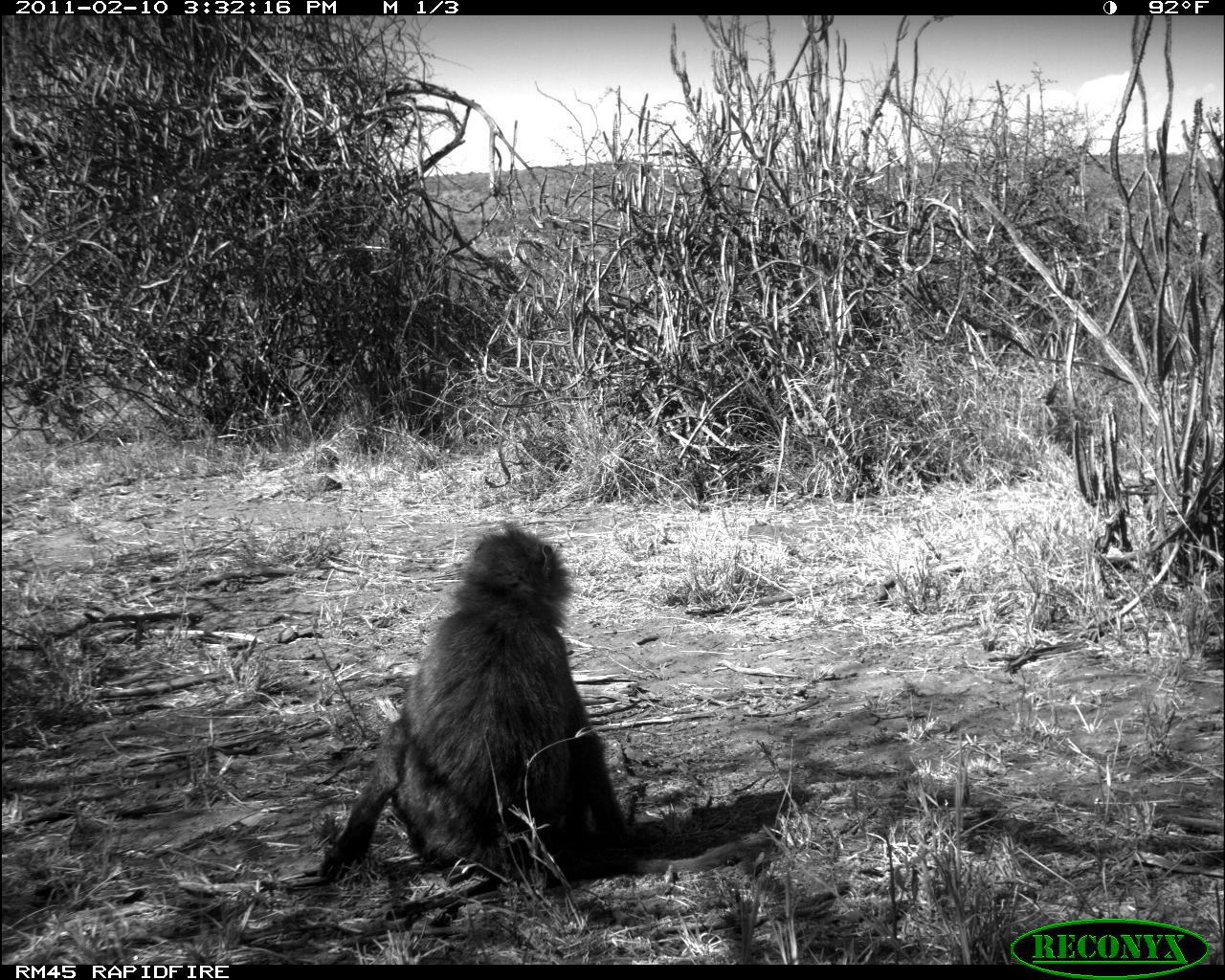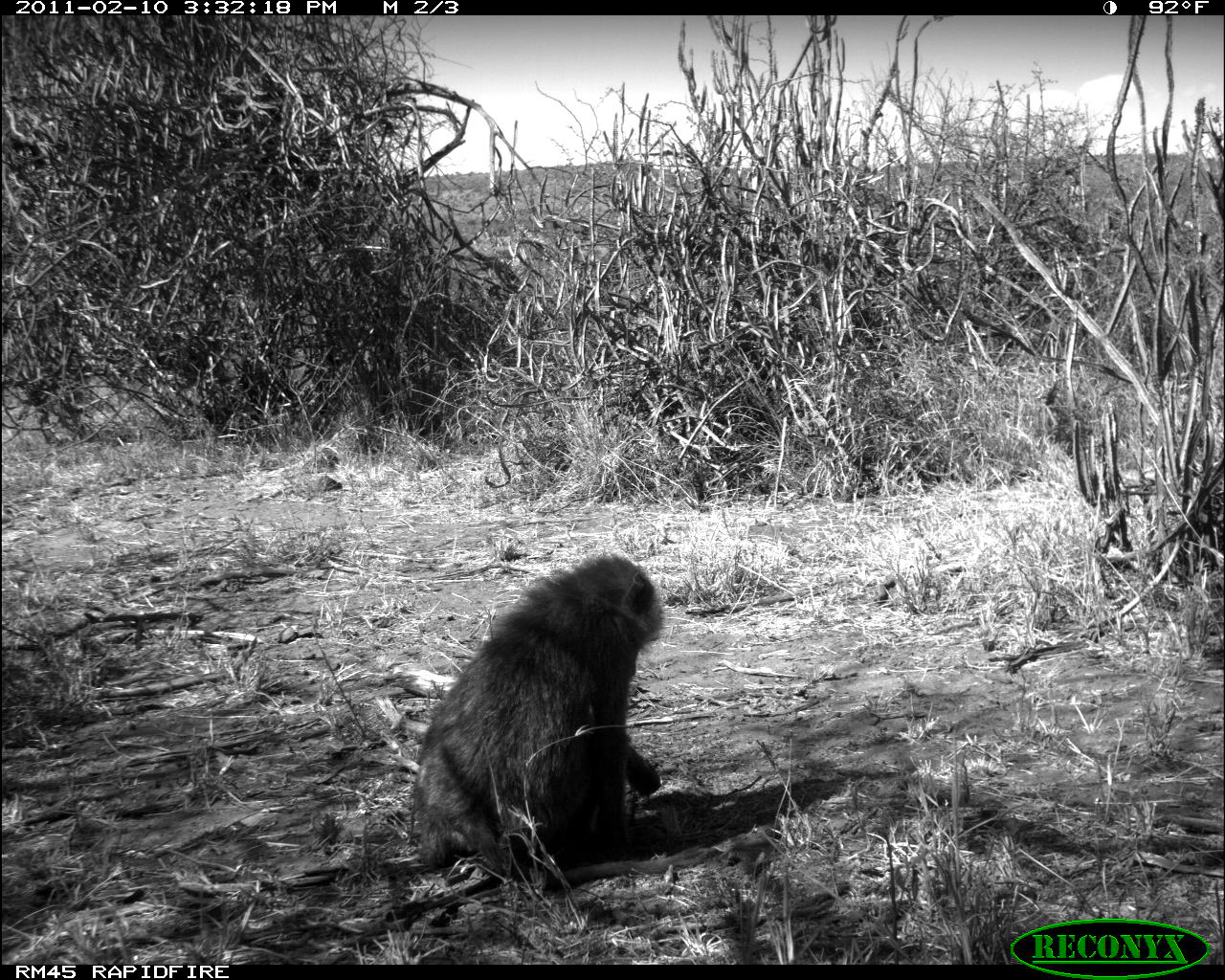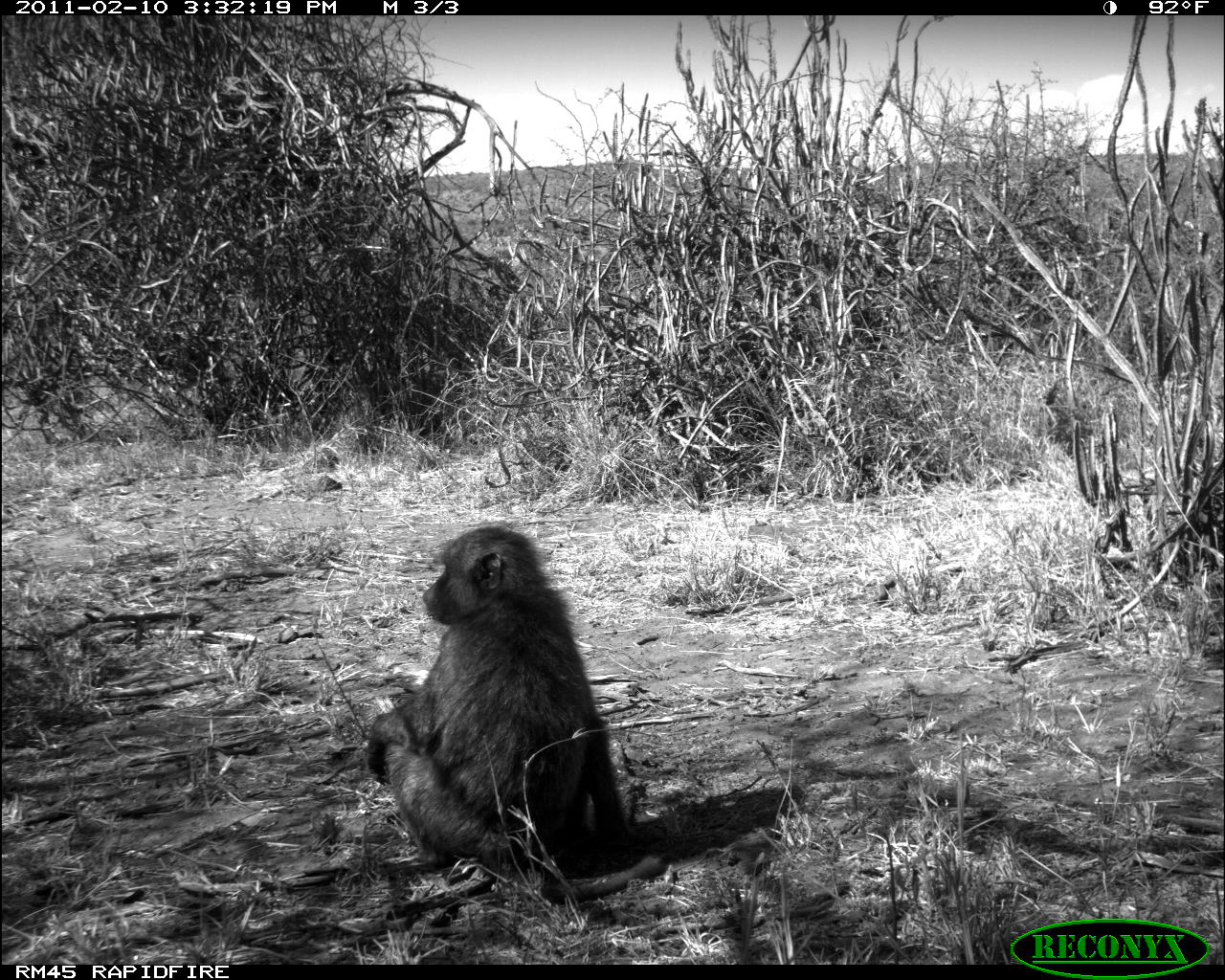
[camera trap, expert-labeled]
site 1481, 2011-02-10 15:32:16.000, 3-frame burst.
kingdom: Animalia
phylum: Chordata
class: Mammalia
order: Primates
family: Cercopithecidae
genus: Papio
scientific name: Papio anubis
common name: olive baboon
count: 1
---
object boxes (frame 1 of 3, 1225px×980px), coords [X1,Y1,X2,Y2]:
papio anubis: [313,521,774,897]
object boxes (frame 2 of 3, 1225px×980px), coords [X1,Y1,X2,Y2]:
papio anubis: [407,551,716,897]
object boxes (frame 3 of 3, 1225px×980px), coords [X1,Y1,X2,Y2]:
papio anubis: [364,522,680,907]